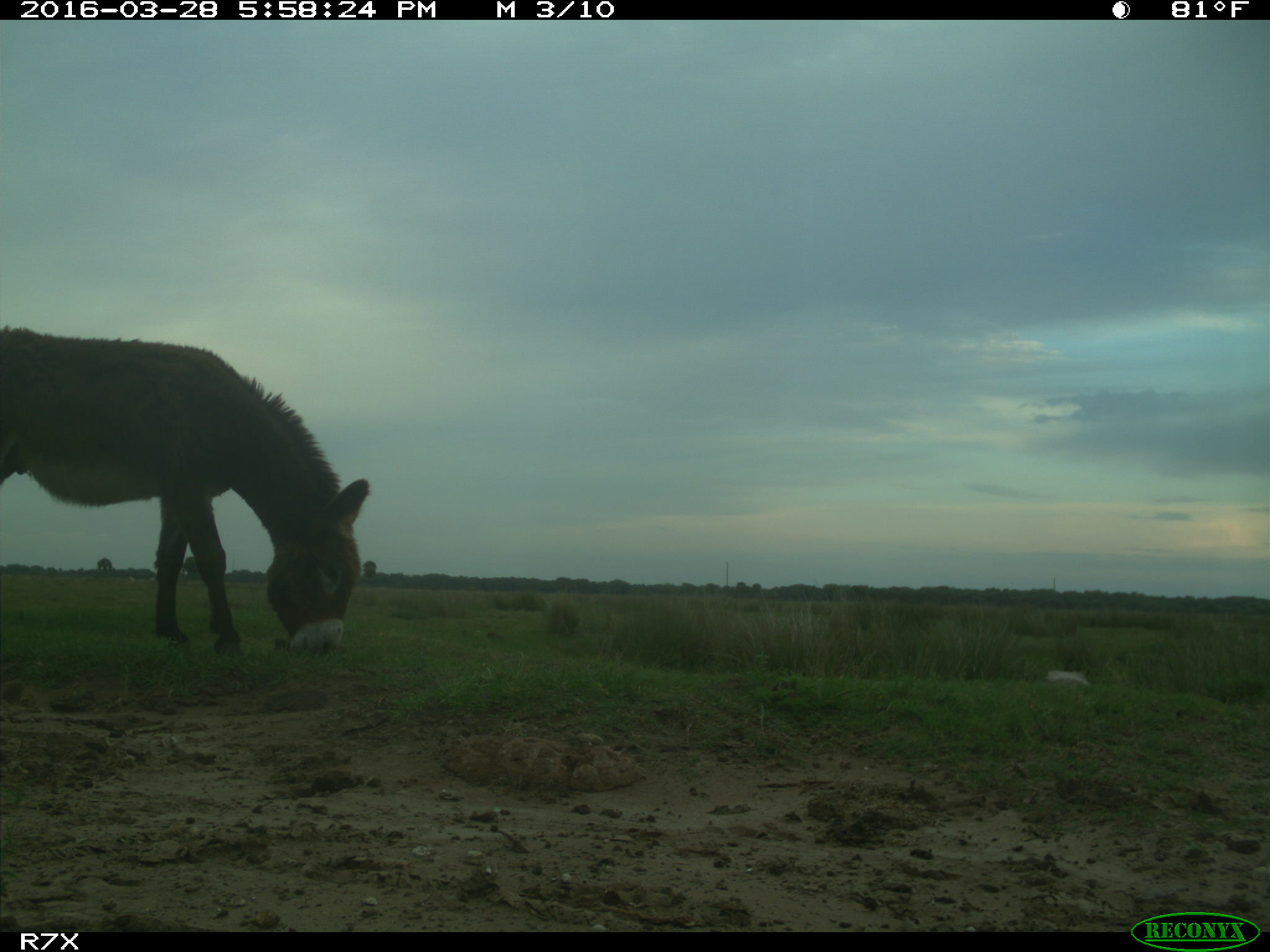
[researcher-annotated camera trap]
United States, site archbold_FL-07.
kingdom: Animalia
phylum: Chordata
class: Mammalia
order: Perissodactyla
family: Equidae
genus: Equus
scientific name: Equus africanus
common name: african wild ass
Equus africanus (african wild ass).